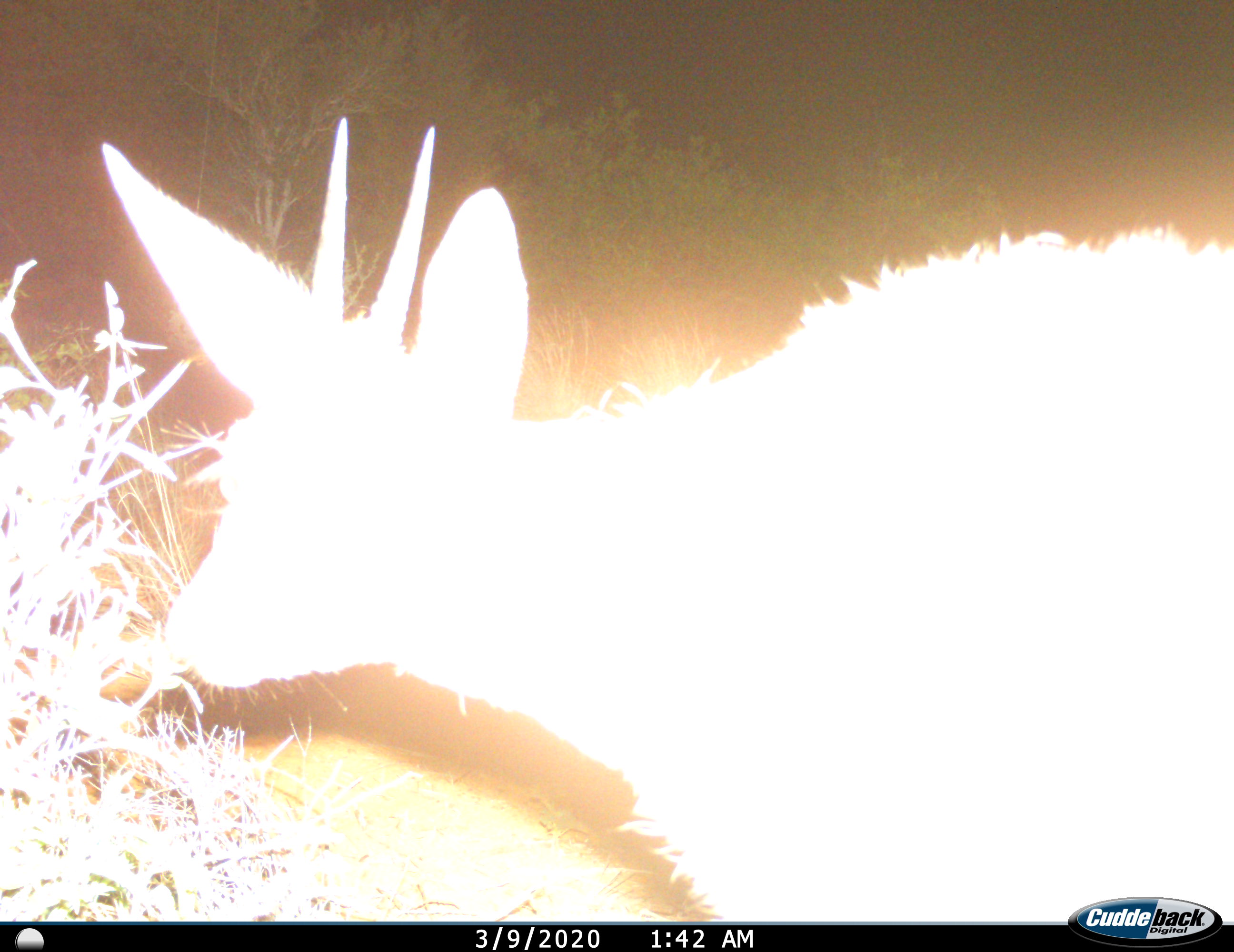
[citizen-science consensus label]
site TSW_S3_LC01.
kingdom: Animalia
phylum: Chordata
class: Mammalia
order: Artiodactyla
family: Bovidae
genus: Sylvicapra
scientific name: Sylvicapra grimmia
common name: common duiker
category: duikercommongrey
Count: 1.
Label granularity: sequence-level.